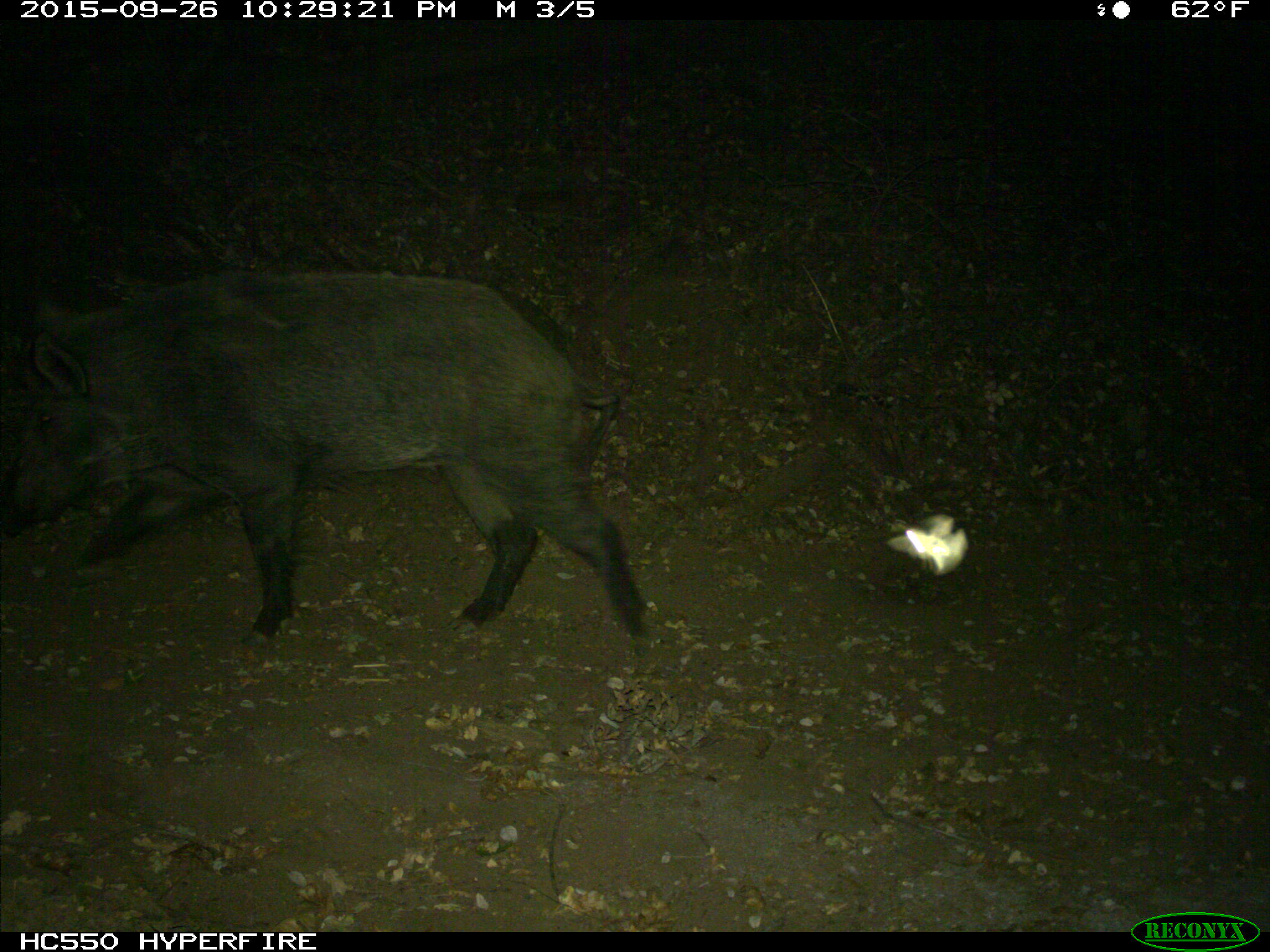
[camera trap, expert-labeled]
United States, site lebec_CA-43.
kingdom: Animalia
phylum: Chordata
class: Mammalia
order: Artiodactyla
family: Suidae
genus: Sus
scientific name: Sus scrofa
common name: wild boar